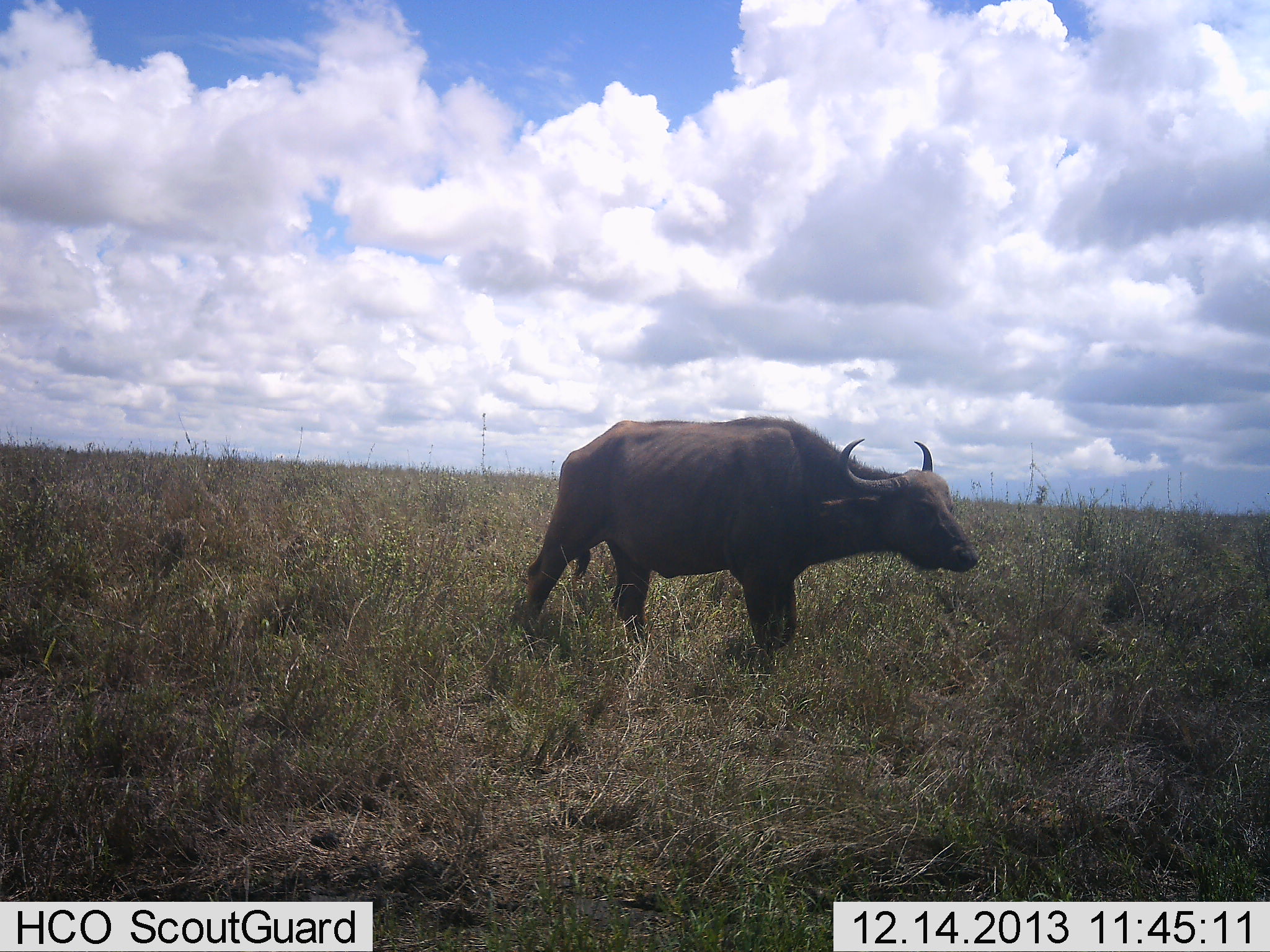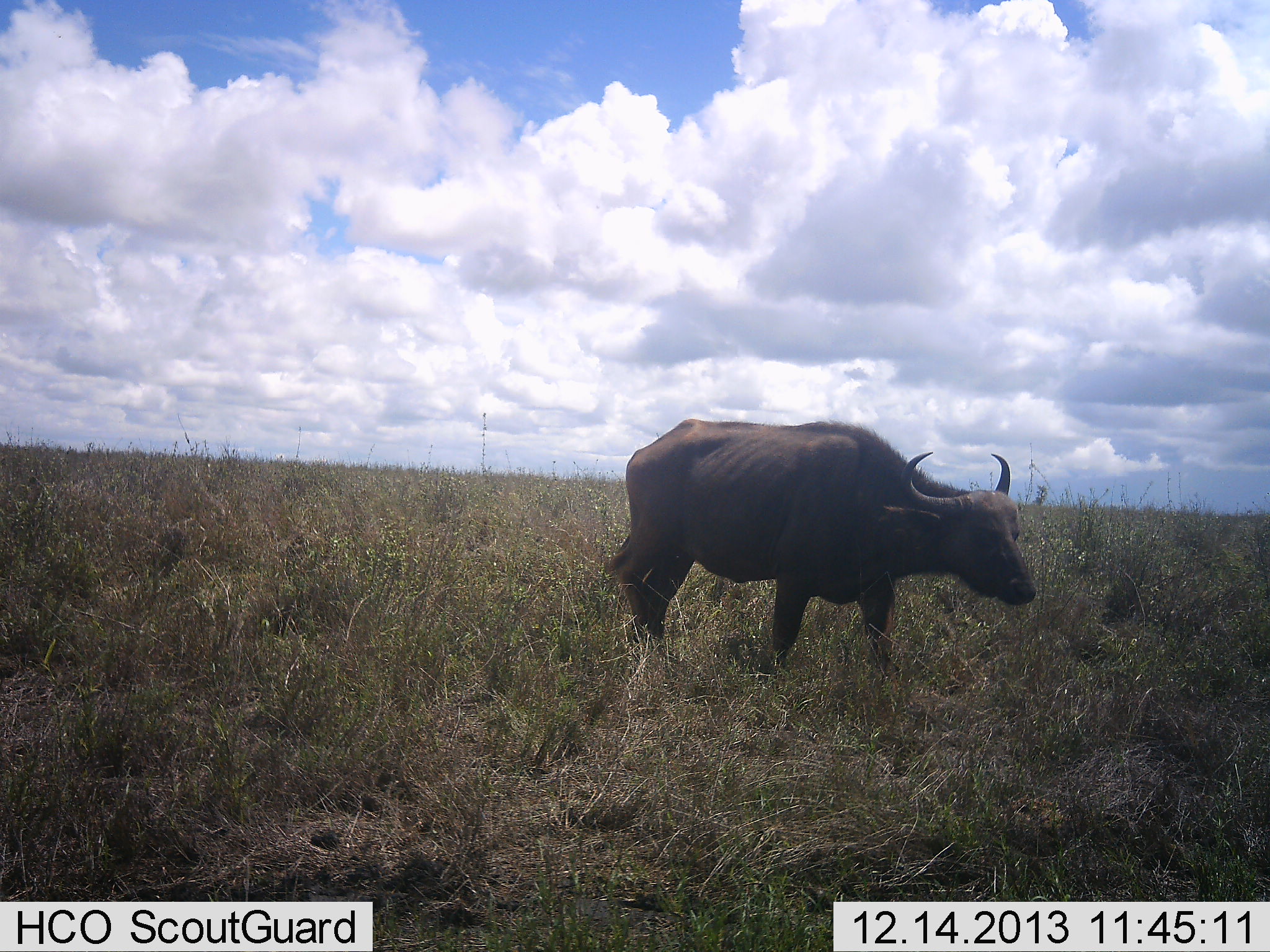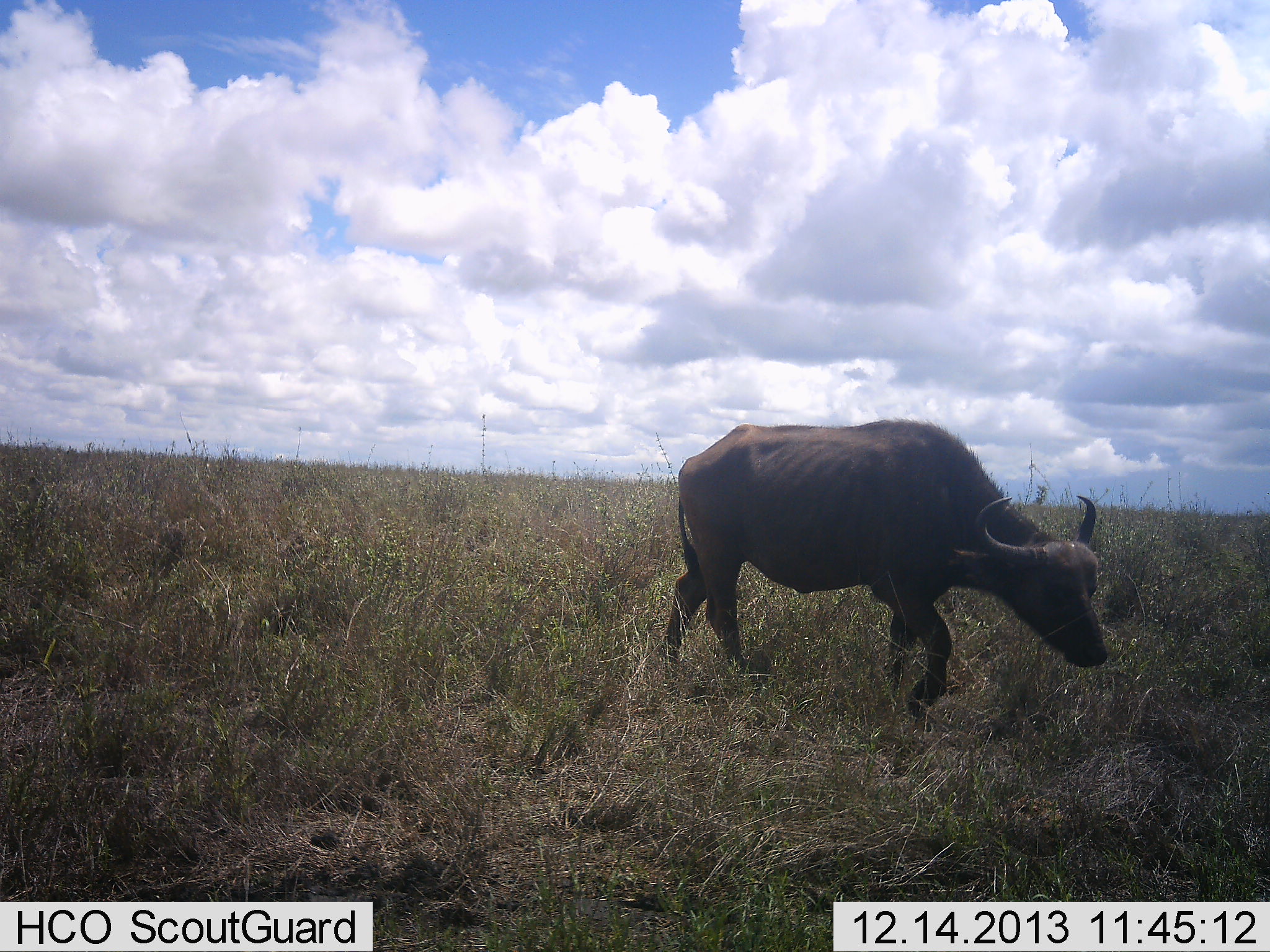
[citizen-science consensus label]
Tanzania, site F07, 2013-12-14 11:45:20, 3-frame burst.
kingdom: Animalia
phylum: Chordata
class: Mammalia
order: Artiodactyla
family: Bovidae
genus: Syncerus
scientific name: Syncerus caffer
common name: cape buffalo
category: buffalo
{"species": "buffalo (cape buffalo) (Syncerus caffer)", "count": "1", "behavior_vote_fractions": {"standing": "0%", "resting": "0%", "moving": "100%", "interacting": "0%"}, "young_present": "0%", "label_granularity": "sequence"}